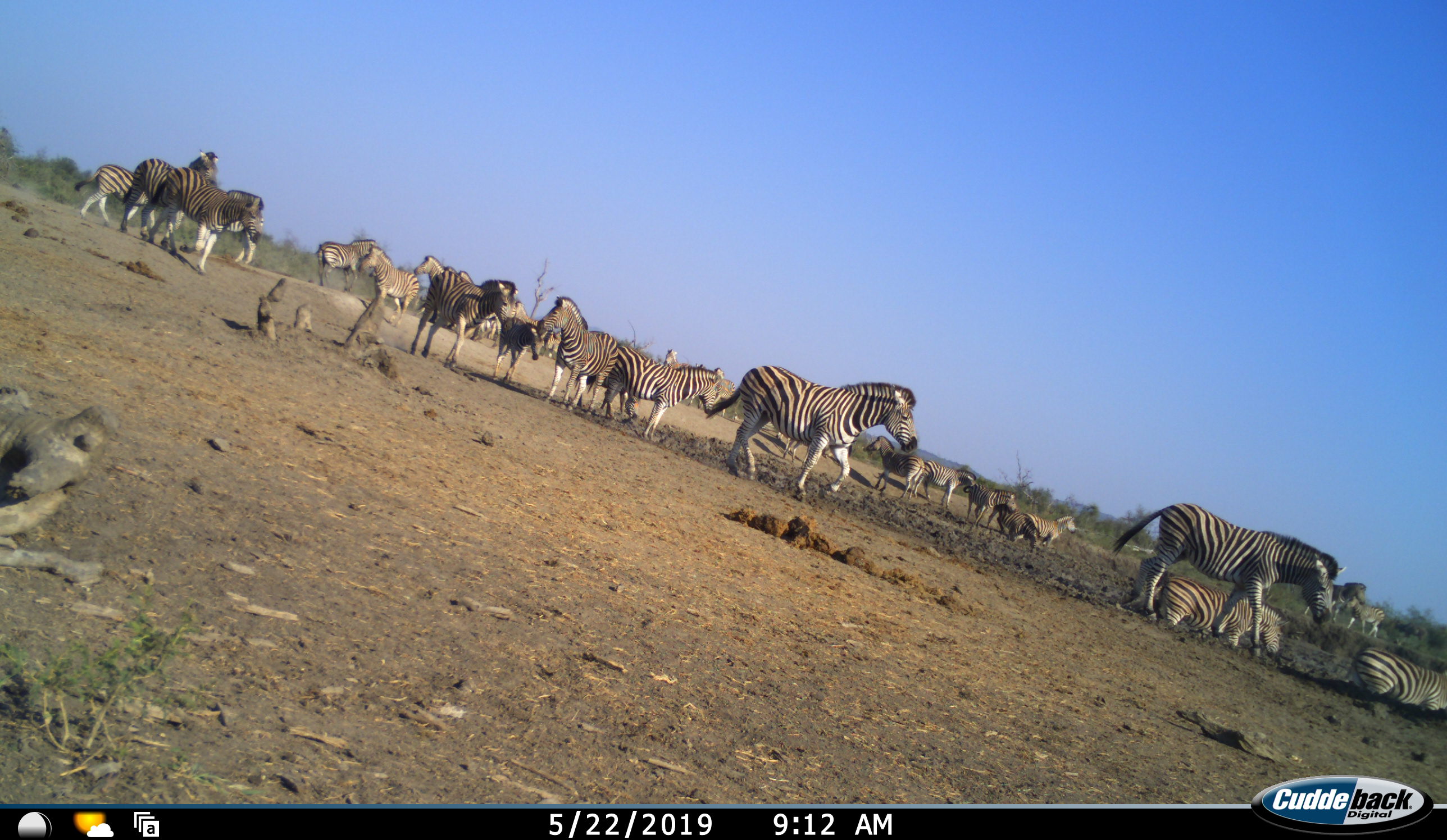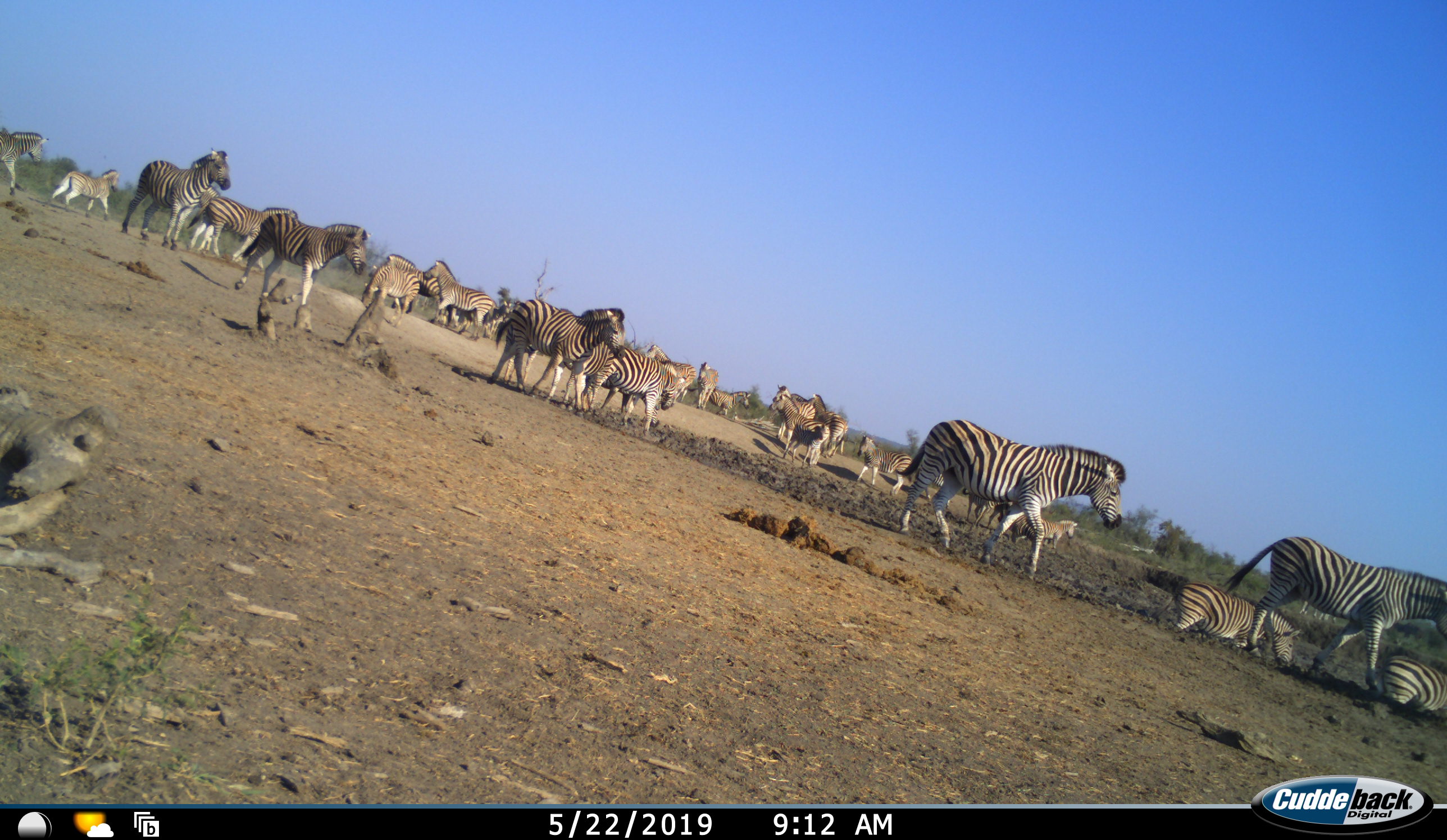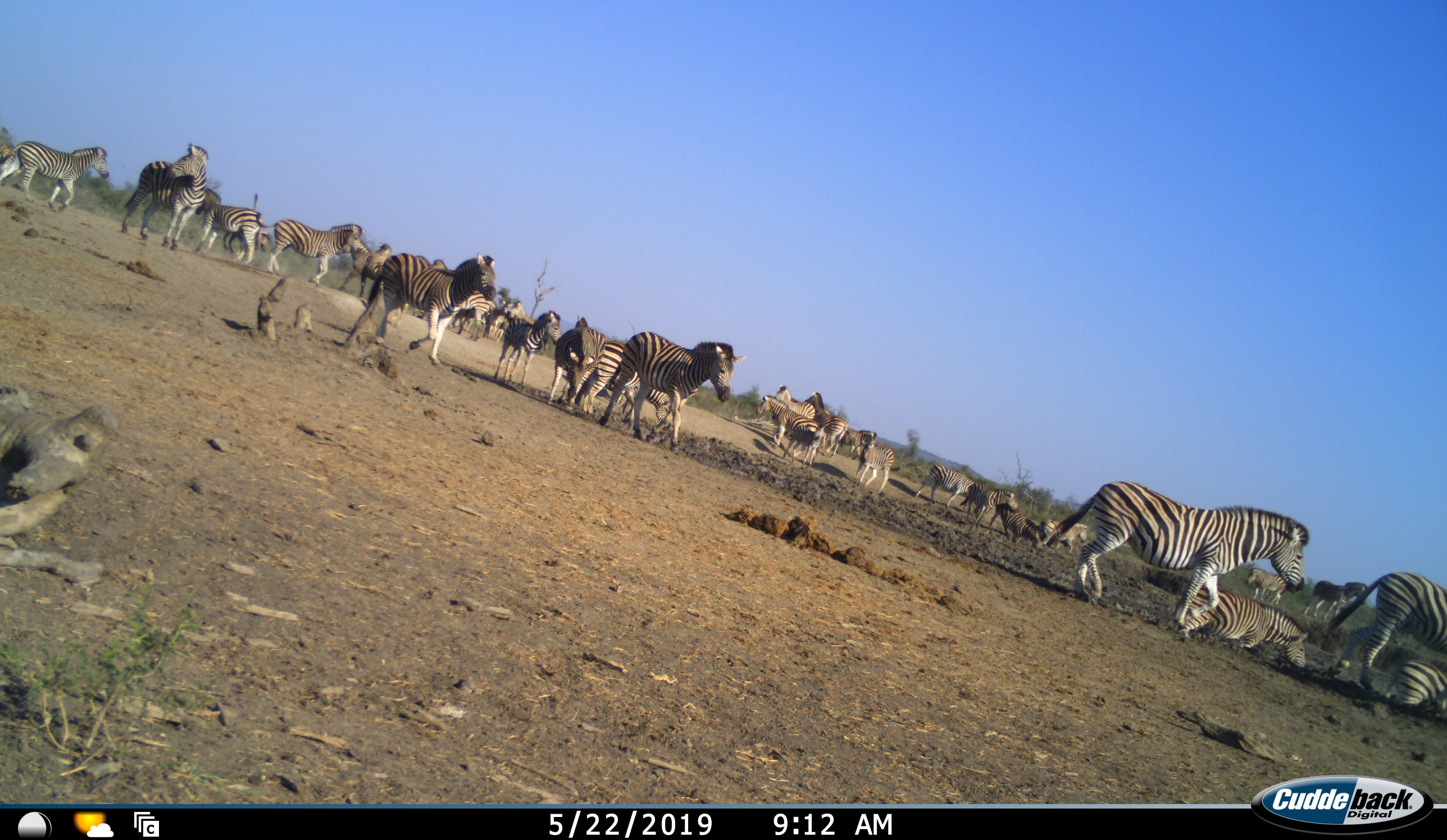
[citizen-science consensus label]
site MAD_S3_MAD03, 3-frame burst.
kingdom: Animalia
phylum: Chordata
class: Mammalia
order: Perissodactyla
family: Equidae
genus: Equus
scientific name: Equus quagga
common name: plains zebra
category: zebraplains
Zebraplains (plains zebra) (Equus quagga), count 11-50. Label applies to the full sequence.